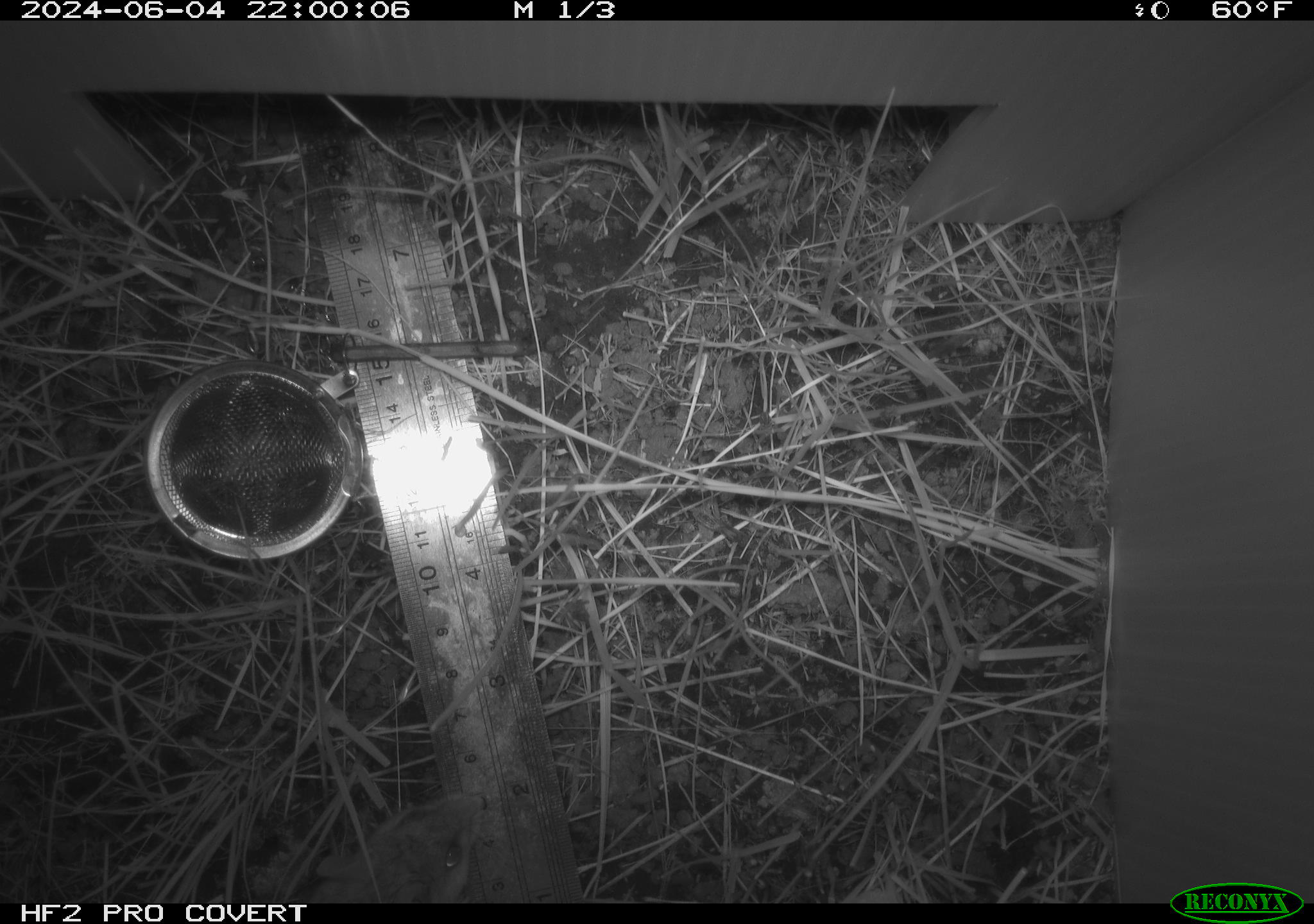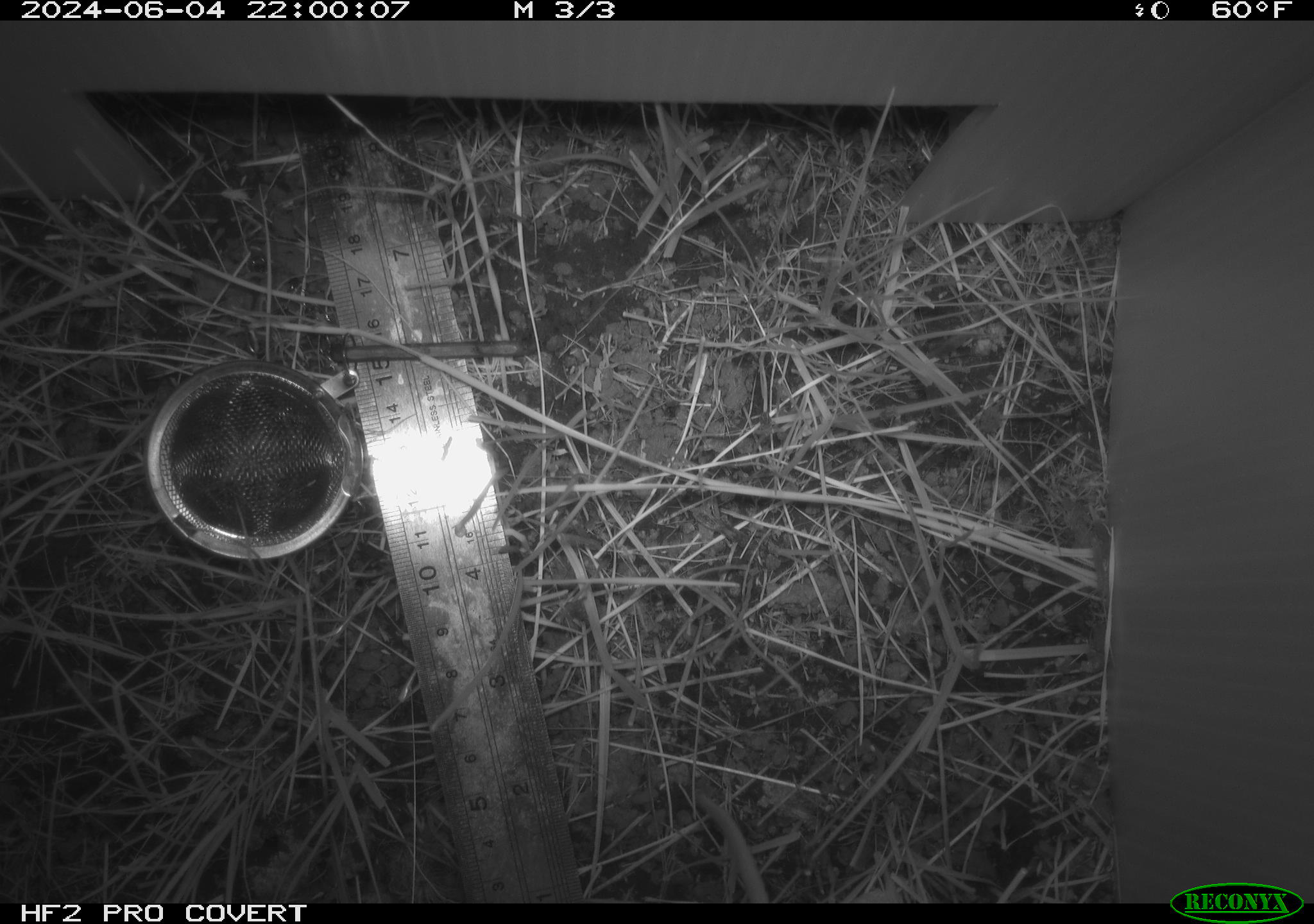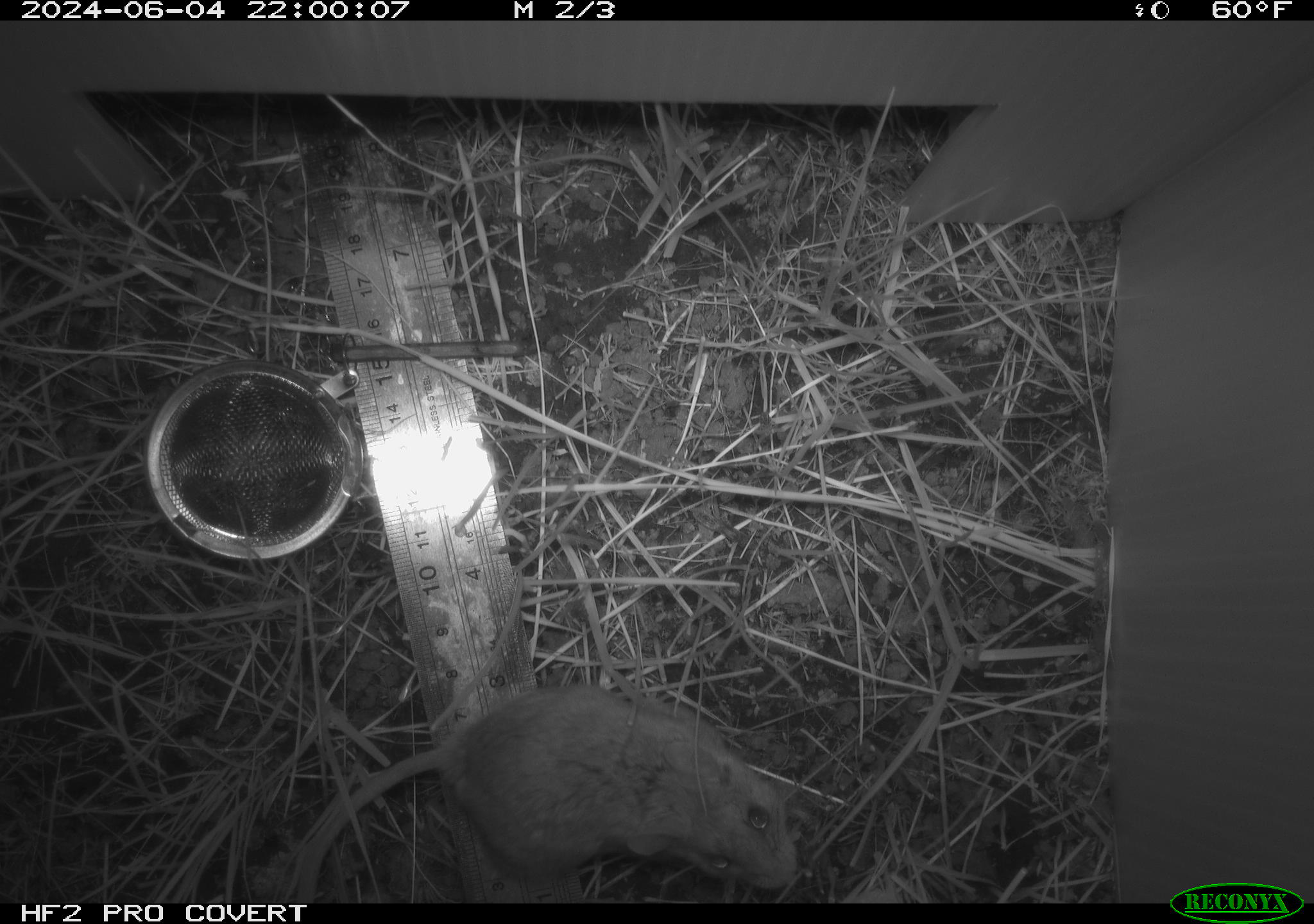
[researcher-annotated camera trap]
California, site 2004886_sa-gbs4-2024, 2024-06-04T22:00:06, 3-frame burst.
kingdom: Animalia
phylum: Chordata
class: Mammalia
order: Rodentia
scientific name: Rodentia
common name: mouse species